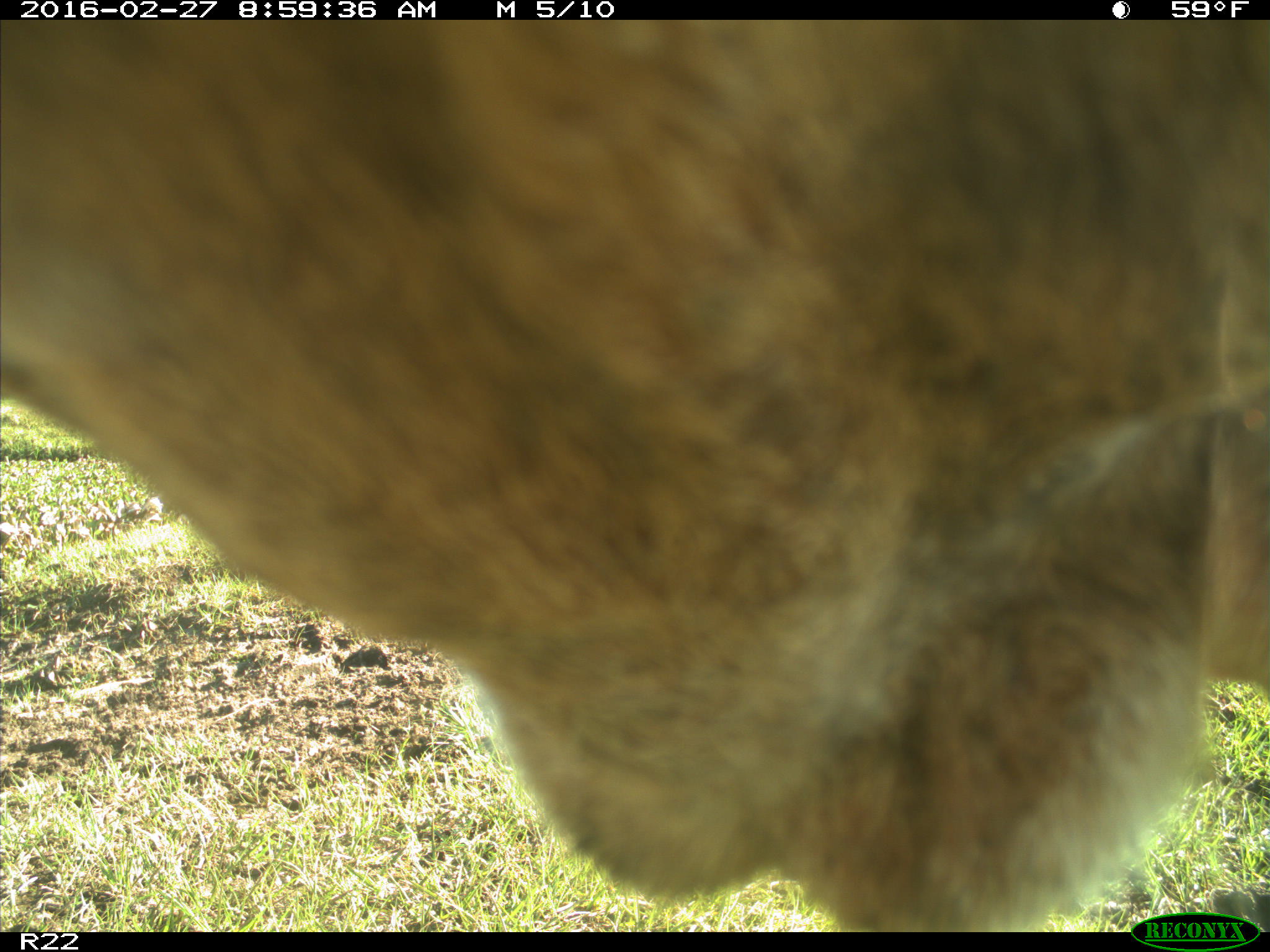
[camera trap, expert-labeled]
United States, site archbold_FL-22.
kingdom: Animalia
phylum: Chordata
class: Mammalia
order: Artiodactyla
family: Bovidae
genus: Bos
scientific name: Bos taurus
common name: domestic cow